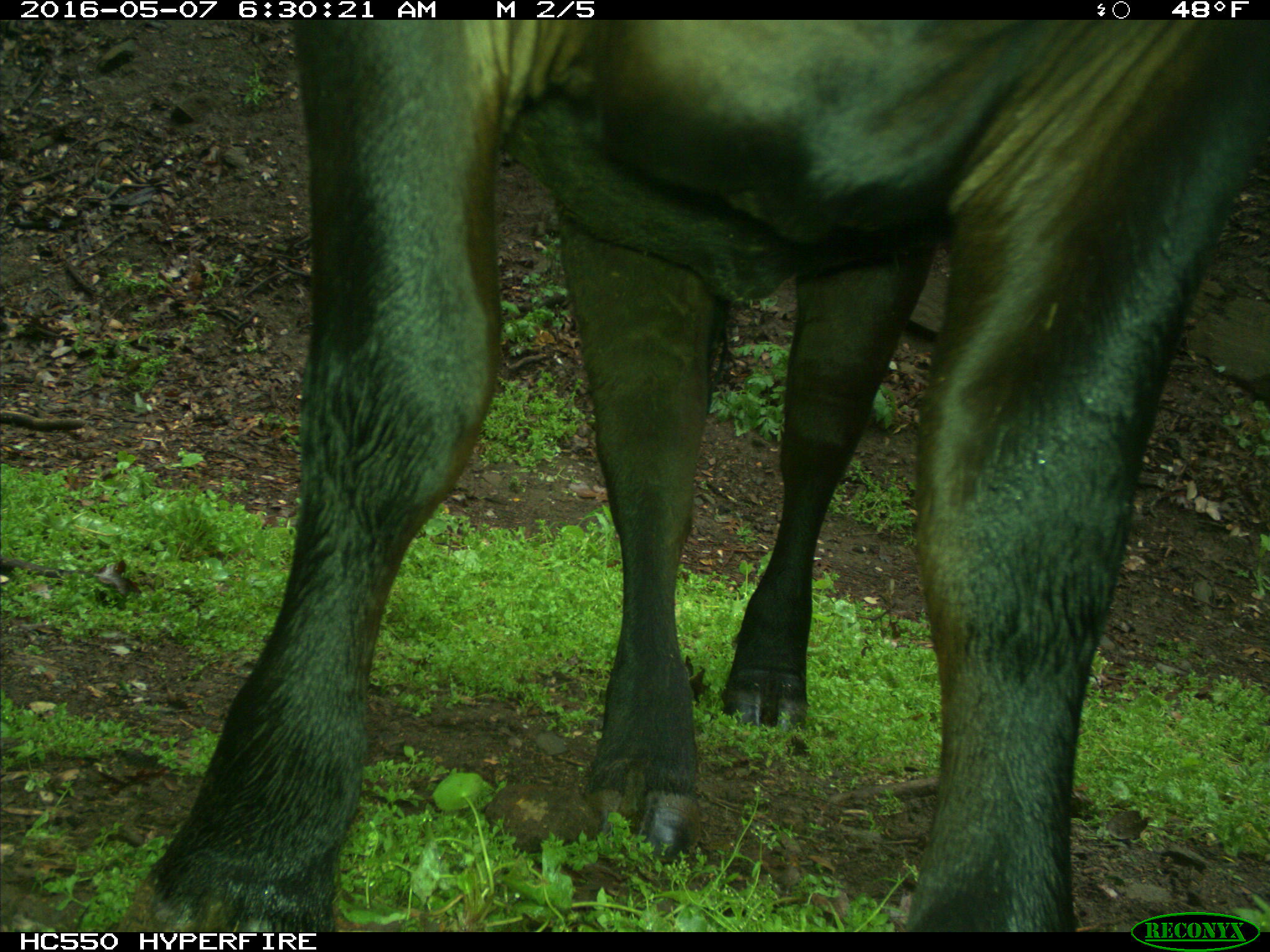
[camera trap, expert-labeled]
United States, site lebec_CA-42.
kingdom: Animalia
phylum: Chordata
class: Mammalia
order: Artiodactyla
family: Bovidae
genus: Bos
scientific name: Bos taurus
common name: domestic cow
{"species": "Bos taurus (domestic cow)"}